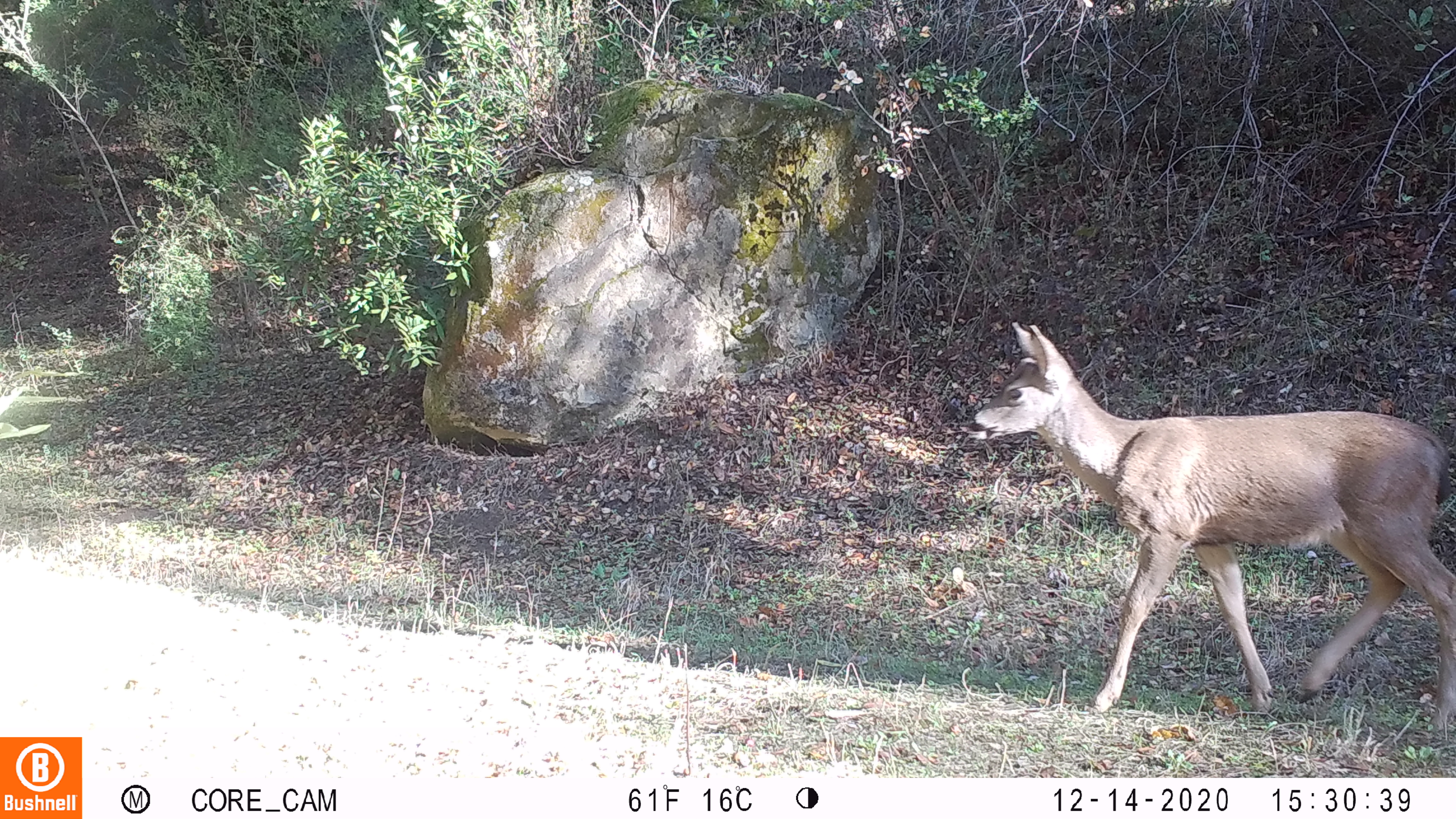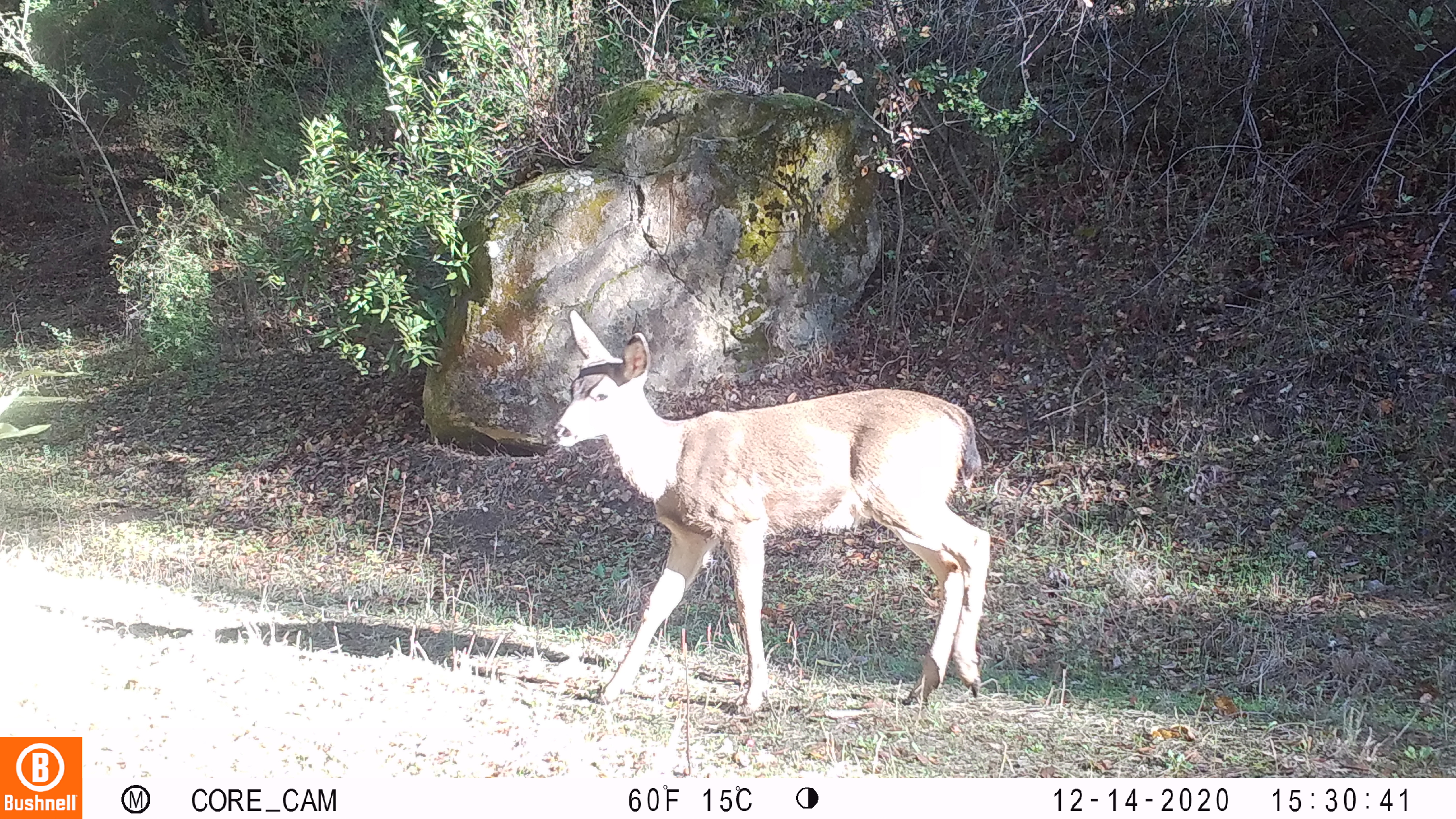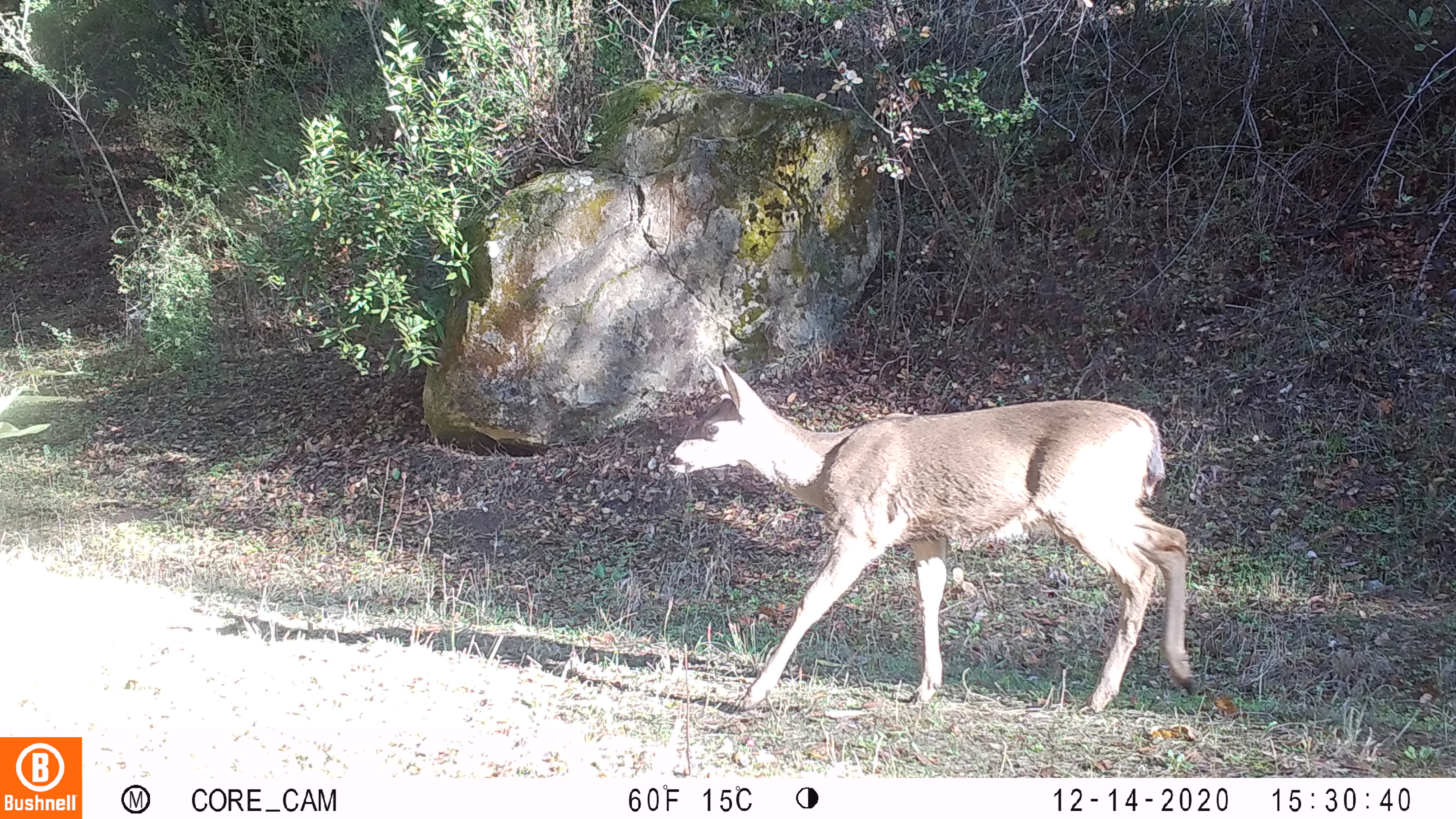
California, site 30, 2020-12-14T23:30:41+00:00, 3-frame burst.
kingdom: Animalia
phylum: Chordata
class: Mammalia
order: Artiodactyla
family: Cervidae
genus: Odocoileus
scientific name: Odocoileus hemionus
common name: mule deer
Mule deer (Odocoileus hemionus).